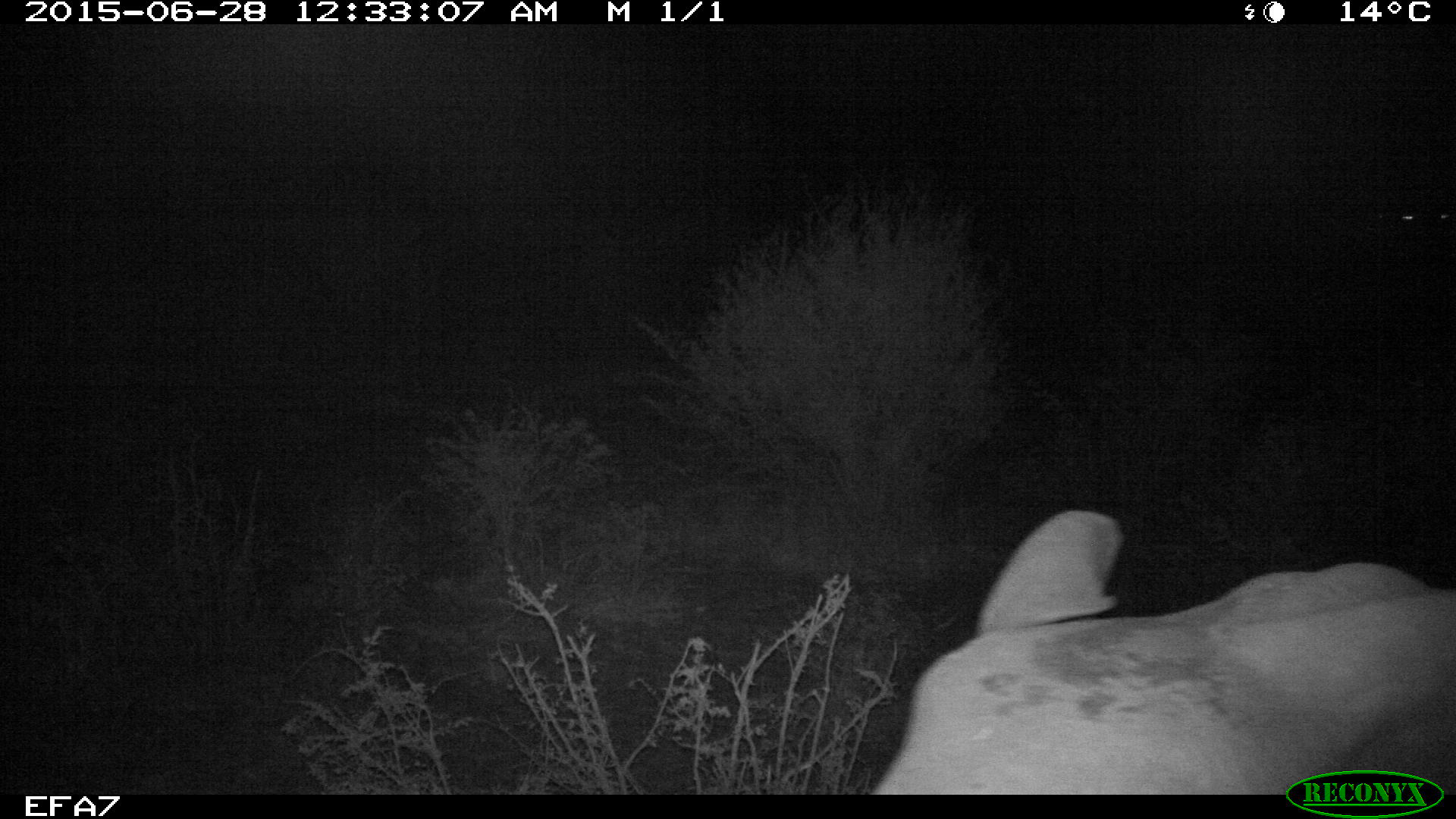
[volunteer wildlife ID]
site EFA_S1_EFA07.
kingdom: Animalia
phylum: Chordata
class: Mammalia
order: Proboscidea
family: Elephantidae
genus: Loxodonta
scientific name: Loxodonta africana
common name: african bush elephant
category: elephant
Elephant (african bush elephant) (Loxodonta africana), count 1. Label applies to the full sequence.